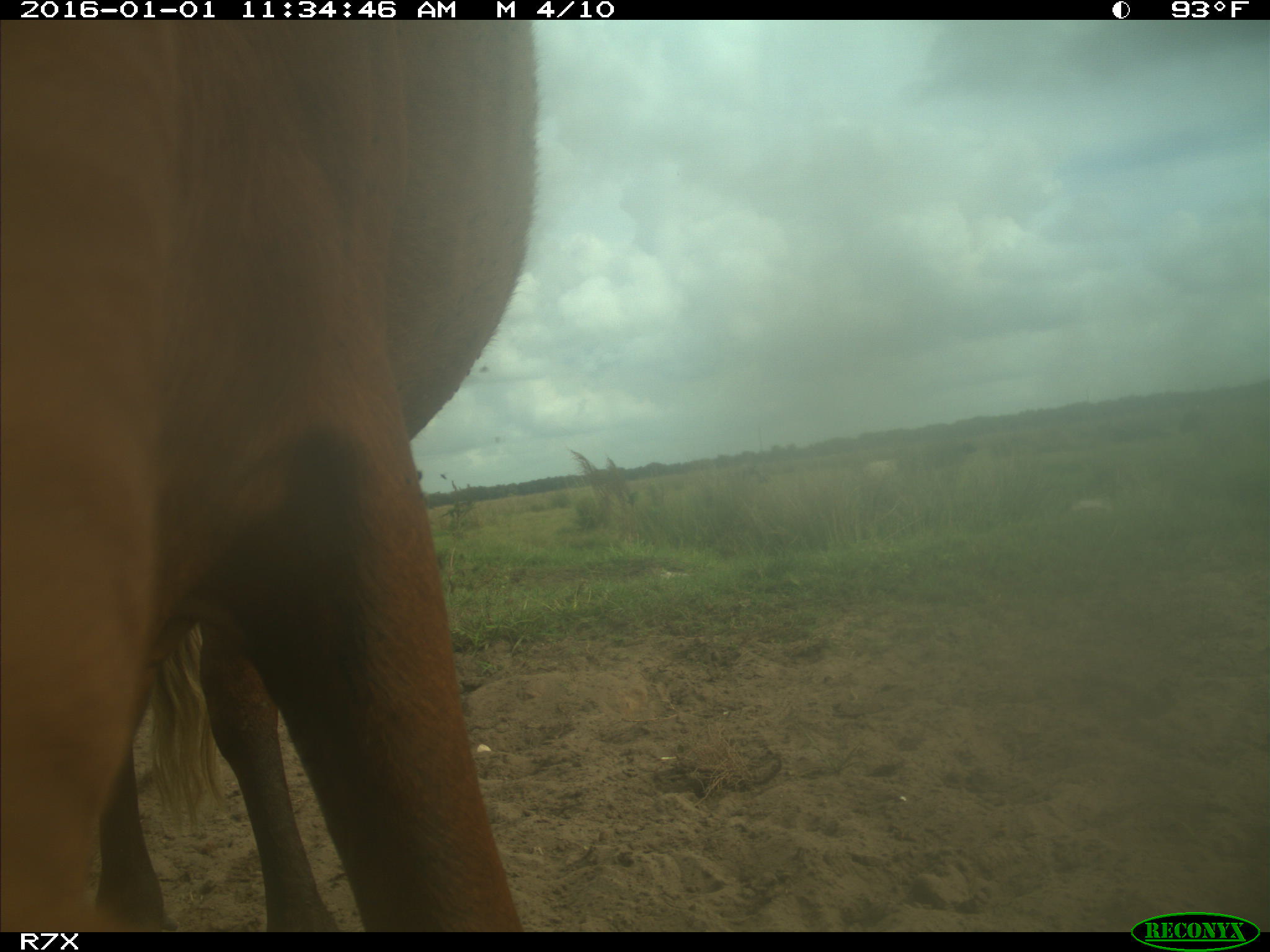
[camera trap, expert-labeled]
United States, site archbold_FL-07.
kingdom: Animalia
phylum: Chordata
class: Mammalia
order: Artiodactyla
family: Bovidae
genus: Bos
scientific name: Bos taurus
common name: domestic cow